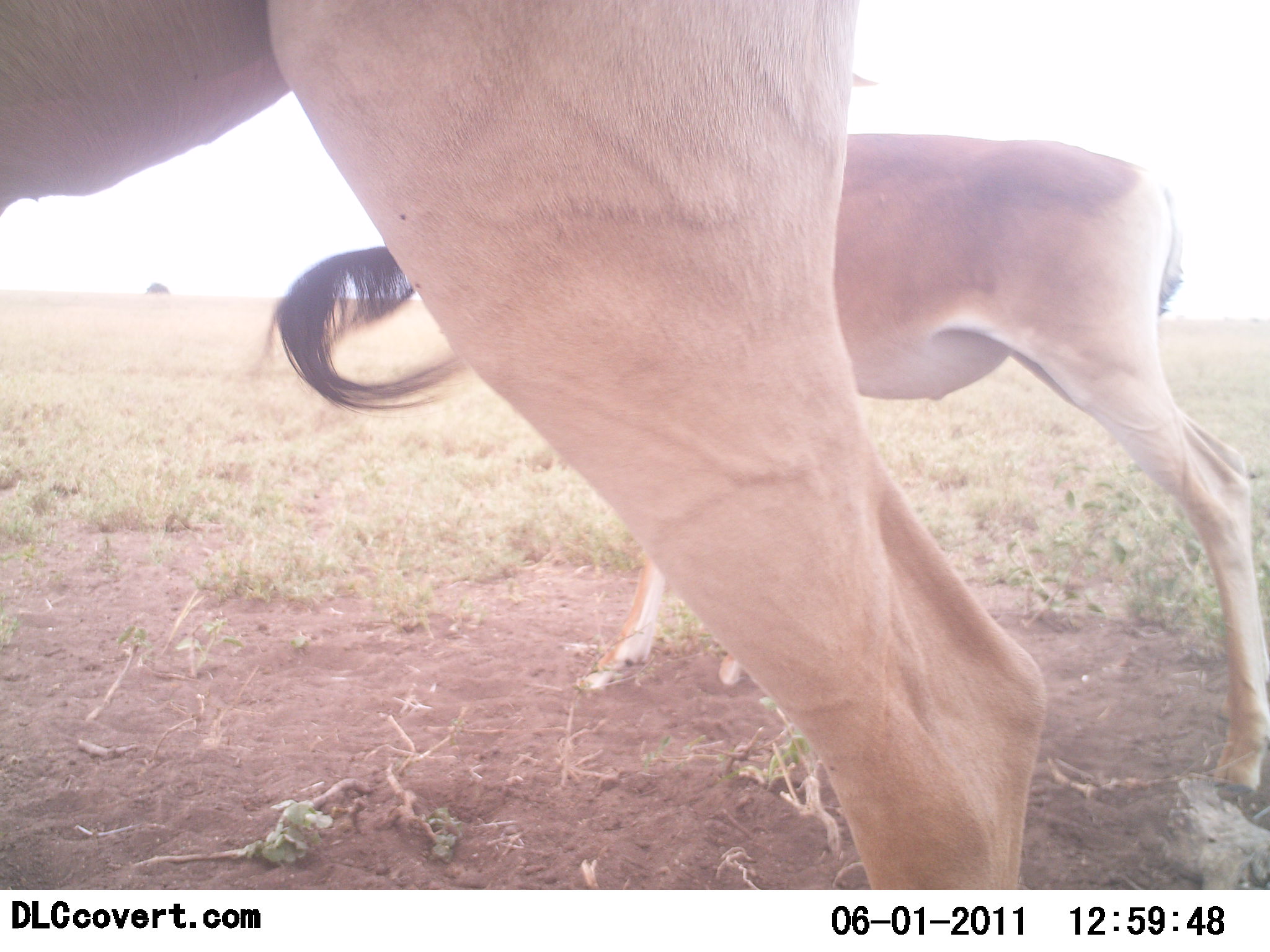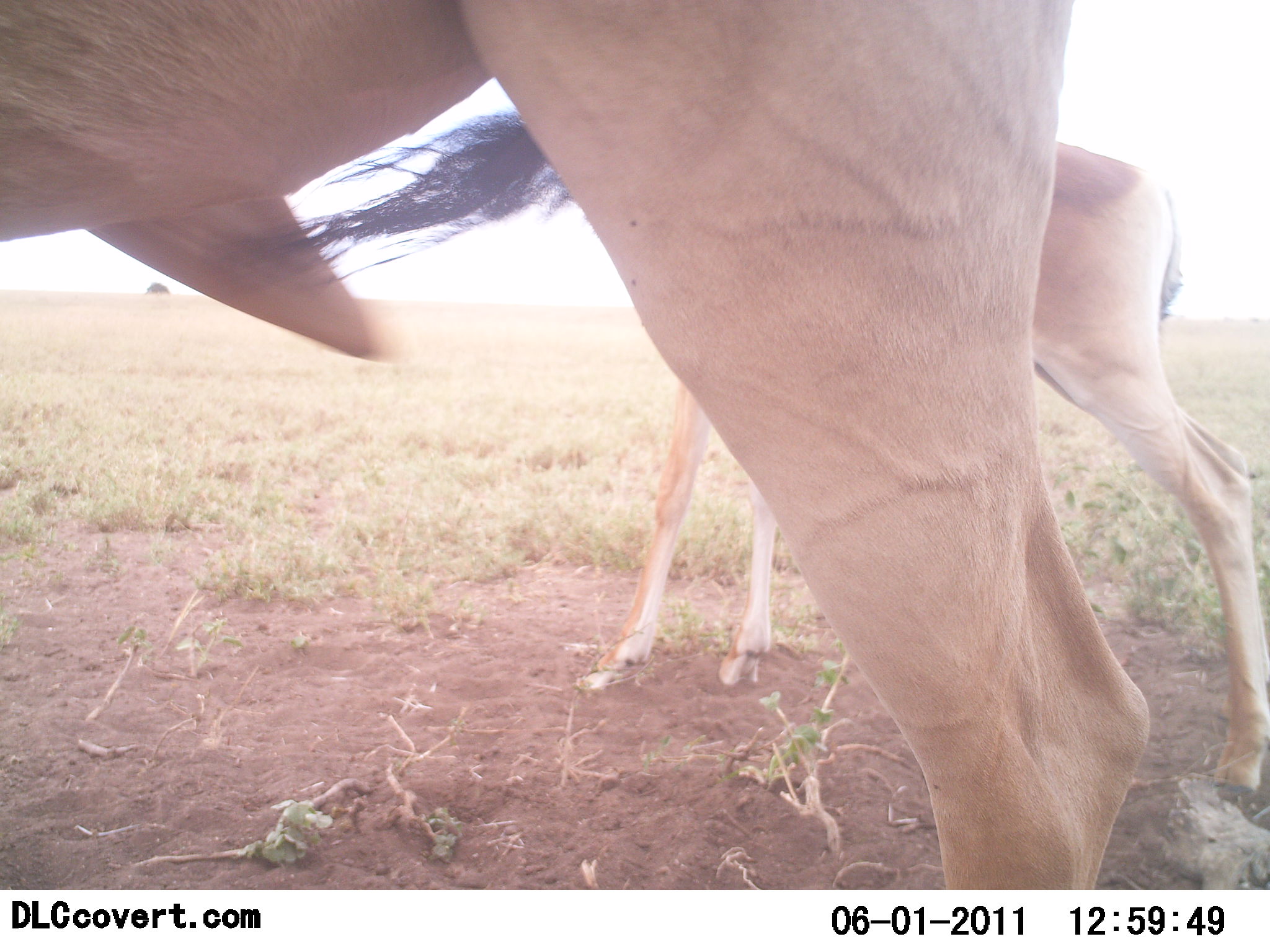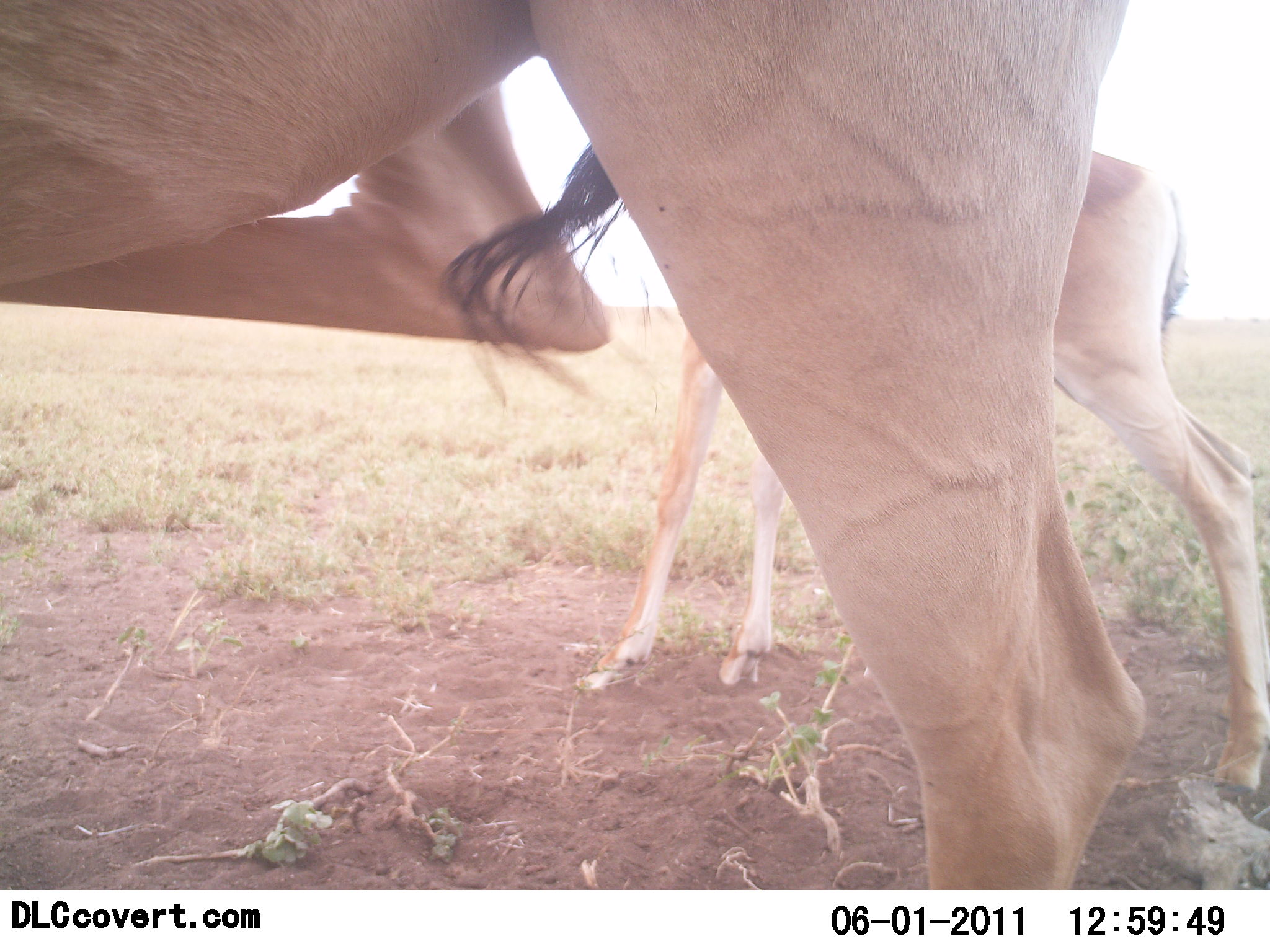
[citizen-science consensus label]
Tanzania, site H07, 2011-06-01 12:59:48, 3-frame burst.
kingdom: Animalia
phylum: Chordata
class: Mammalia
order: Artiodactyla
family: Bovidae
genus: Alcelaphus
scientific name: Alcelaphus buselaphus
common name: hartebeest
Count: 2.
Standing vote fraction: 100%.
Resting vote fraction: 0%.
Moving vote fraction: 0%.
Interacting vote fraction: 0%.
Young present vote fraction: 82%.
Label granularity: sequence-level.